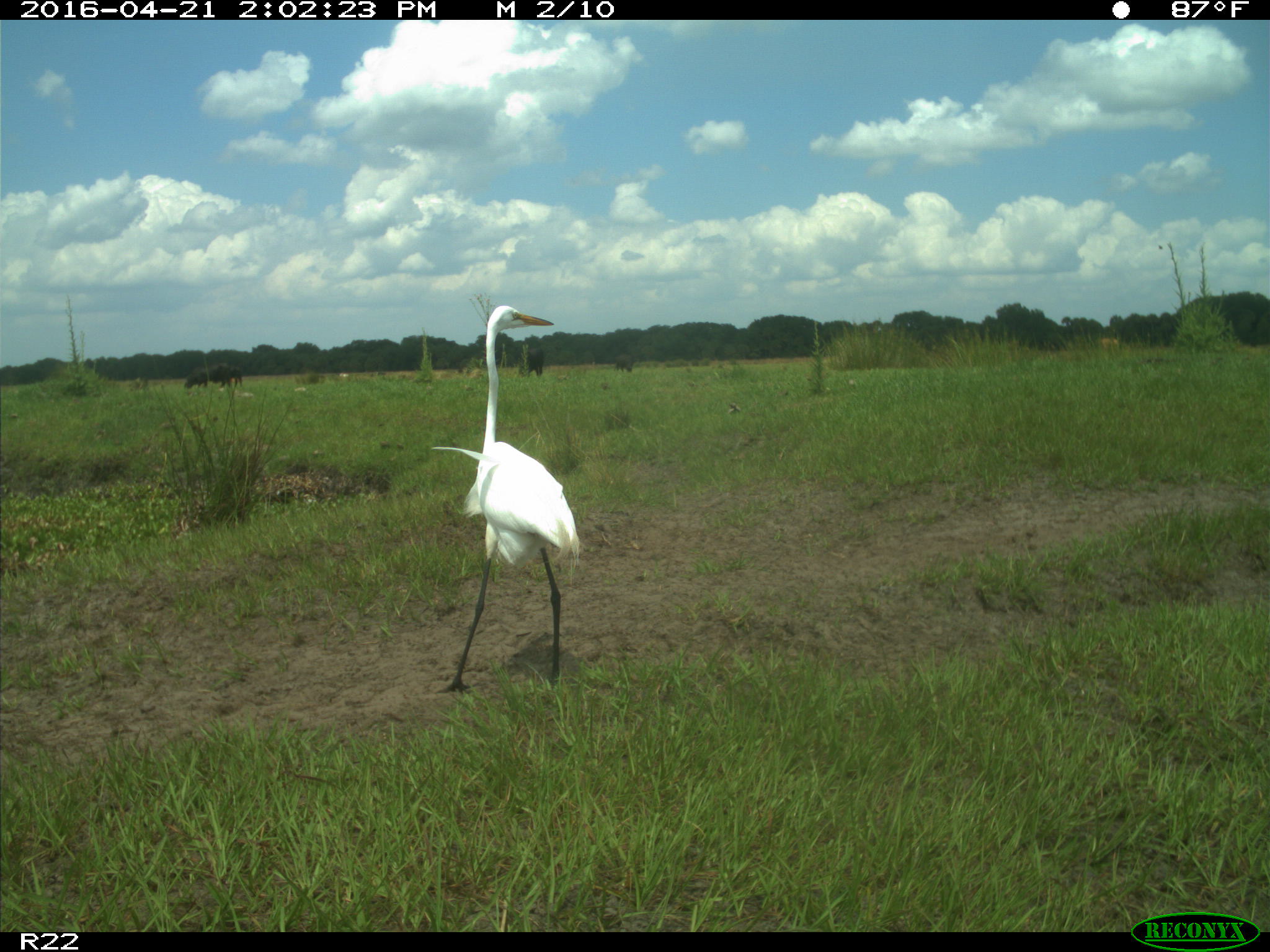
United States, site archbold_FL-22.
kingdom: Animalia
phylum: Chordata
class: Mammalia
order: Artiodactyla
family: Bovidae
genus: Bos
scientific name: Bos taurus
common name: domestic cow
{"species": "Bos taurus (domestic cow)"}